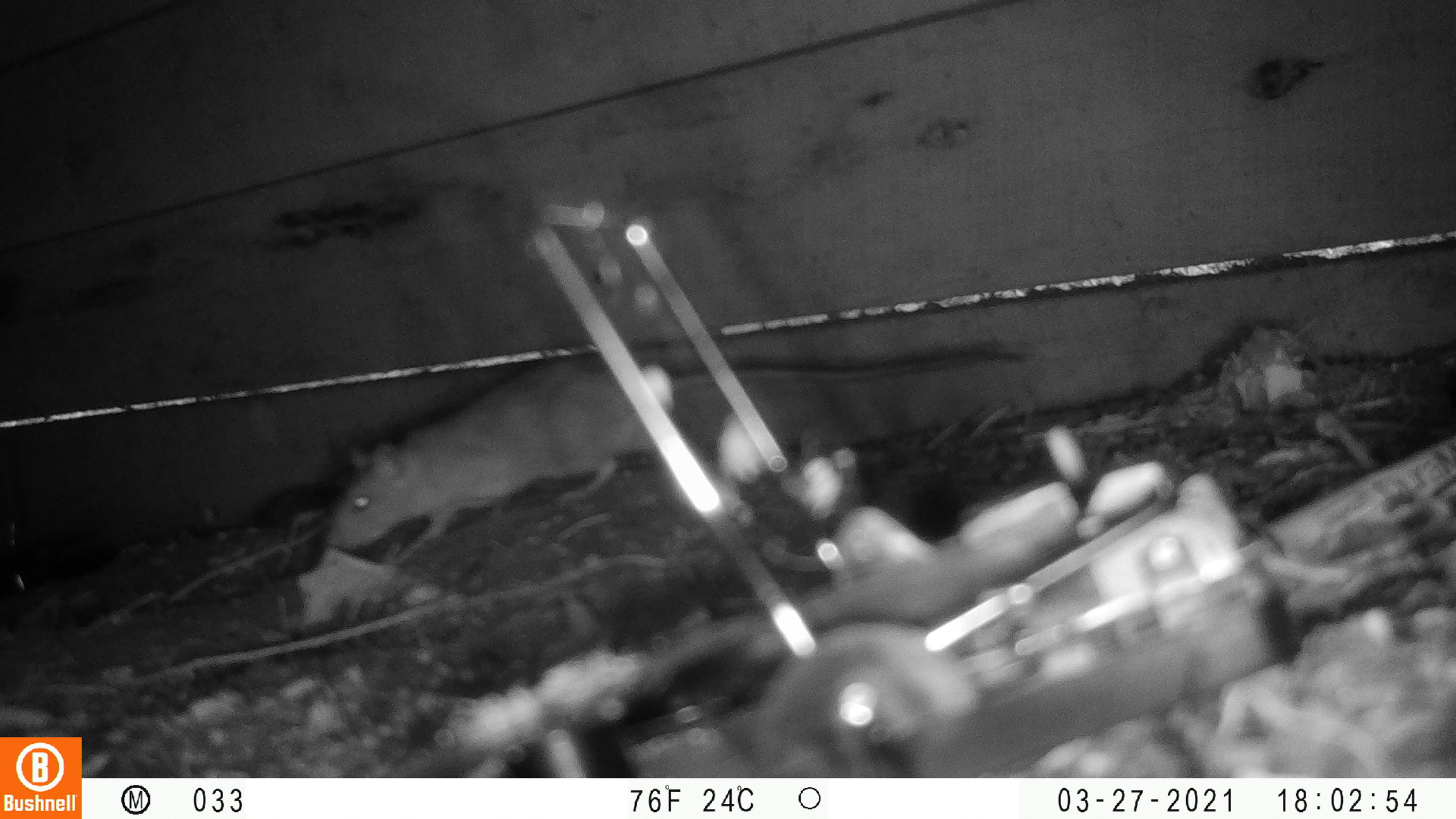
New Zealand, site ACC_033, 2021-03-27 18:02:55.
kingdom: Animalia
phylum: Chordata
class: Mammalia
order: Rodentia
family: Muridae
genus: Rattus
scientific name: Rattus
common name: rat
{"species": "rat (Rattus)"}